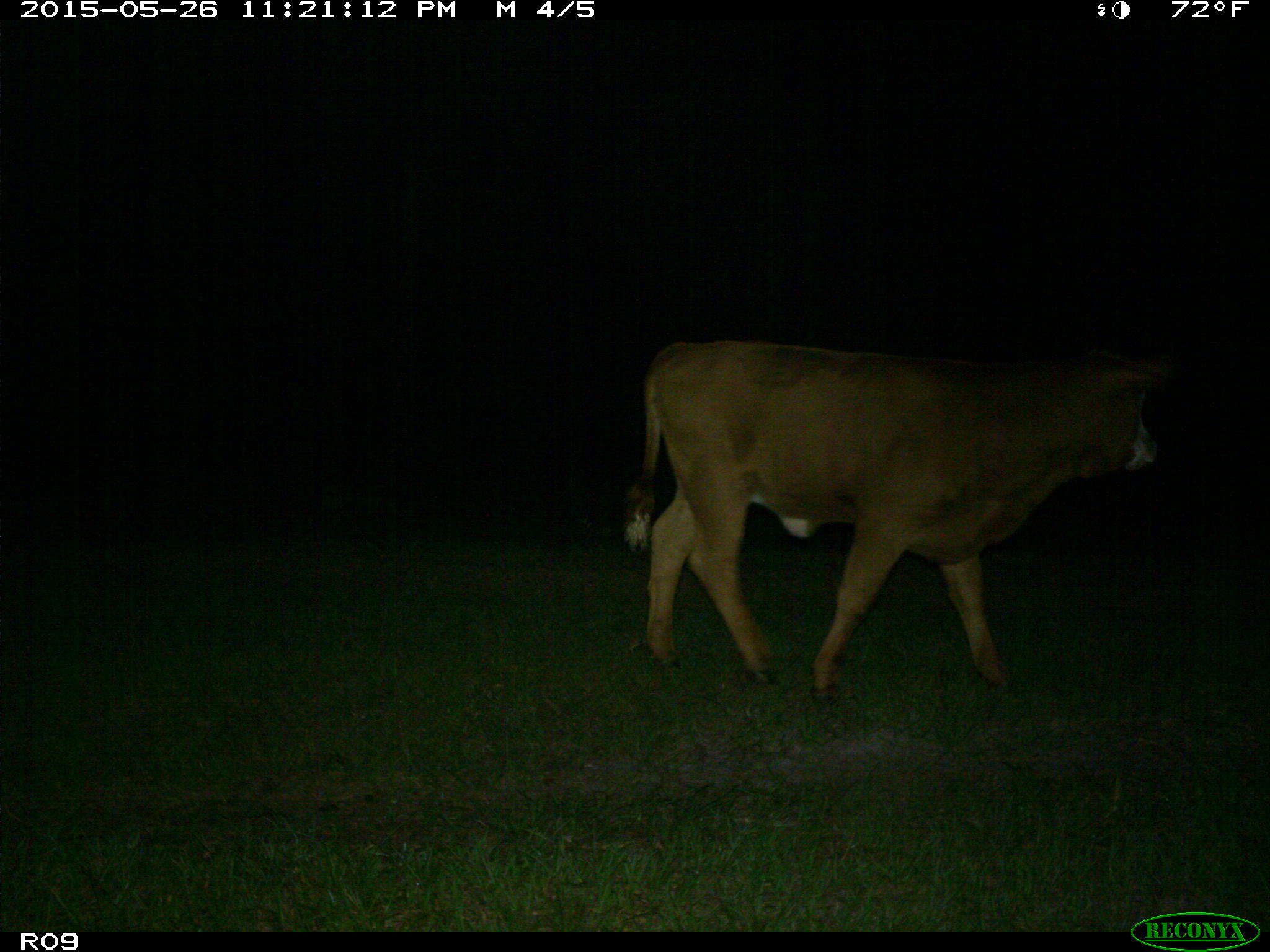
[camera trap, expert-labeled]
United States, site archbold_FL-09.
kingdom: Animalia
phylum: Chordata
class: Mammalia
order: Artiodactyla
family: Bovidae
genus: Bos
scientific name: Bos taurus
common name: domestic cow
Bos taurus (domestic cow).